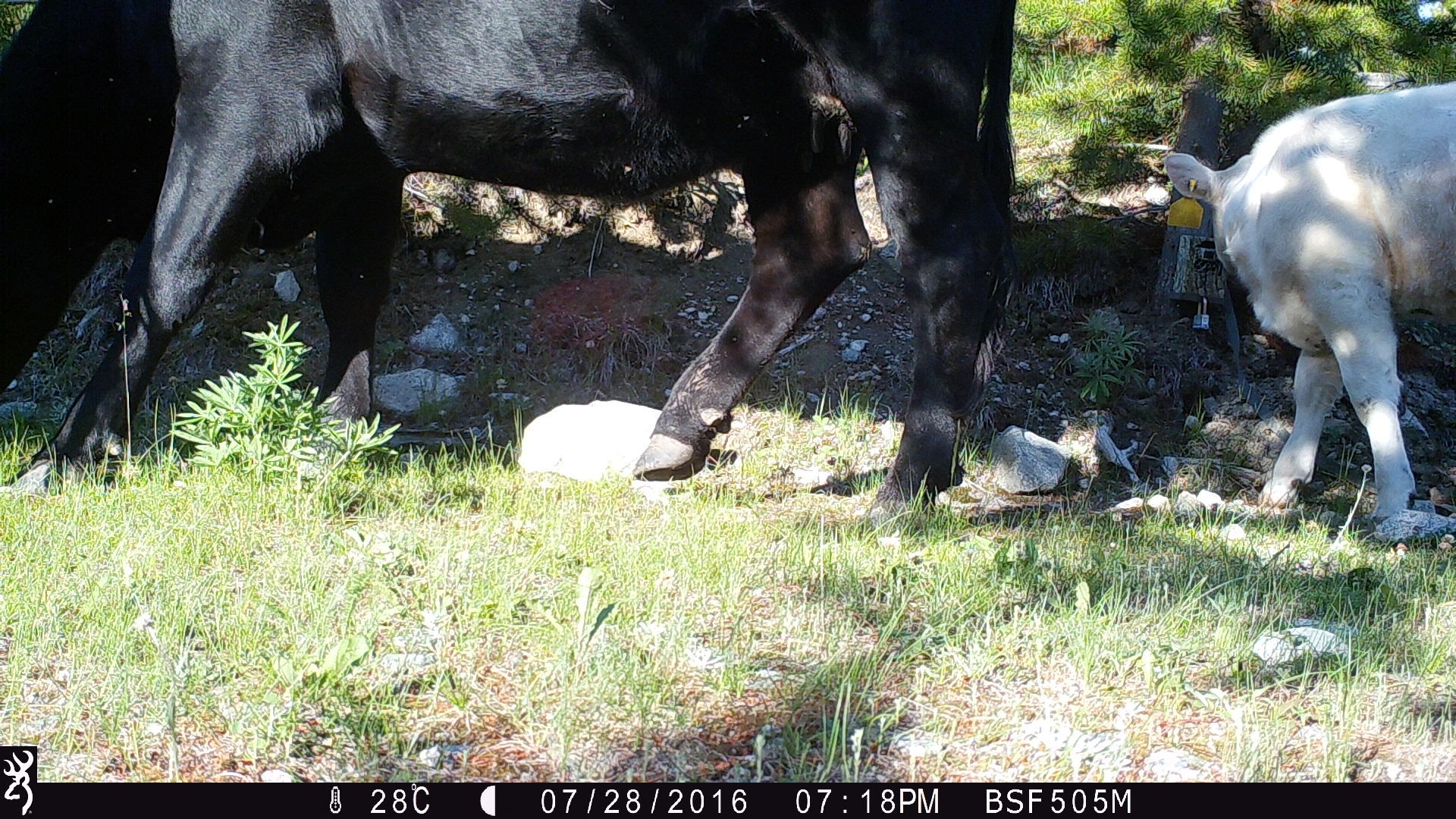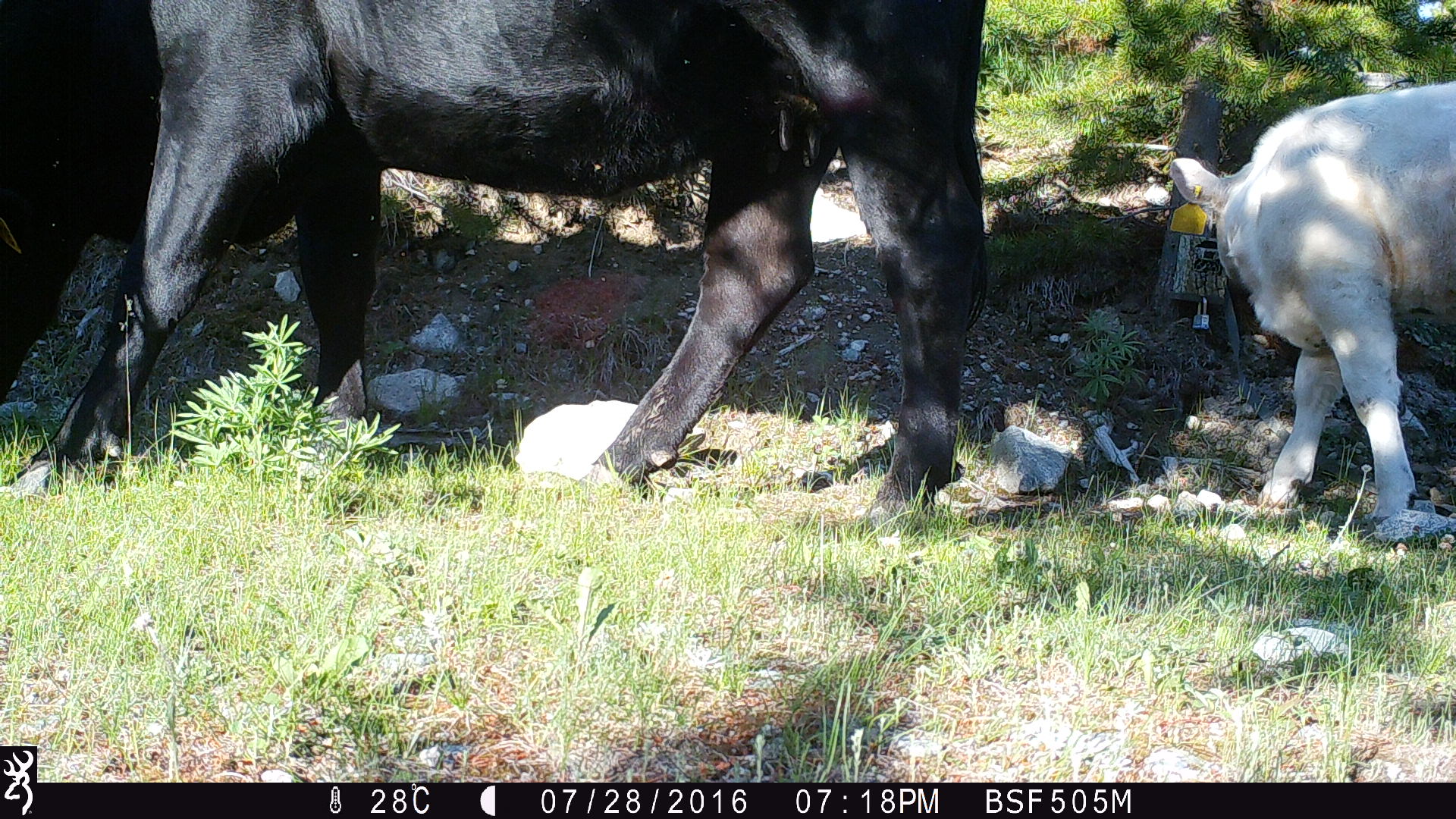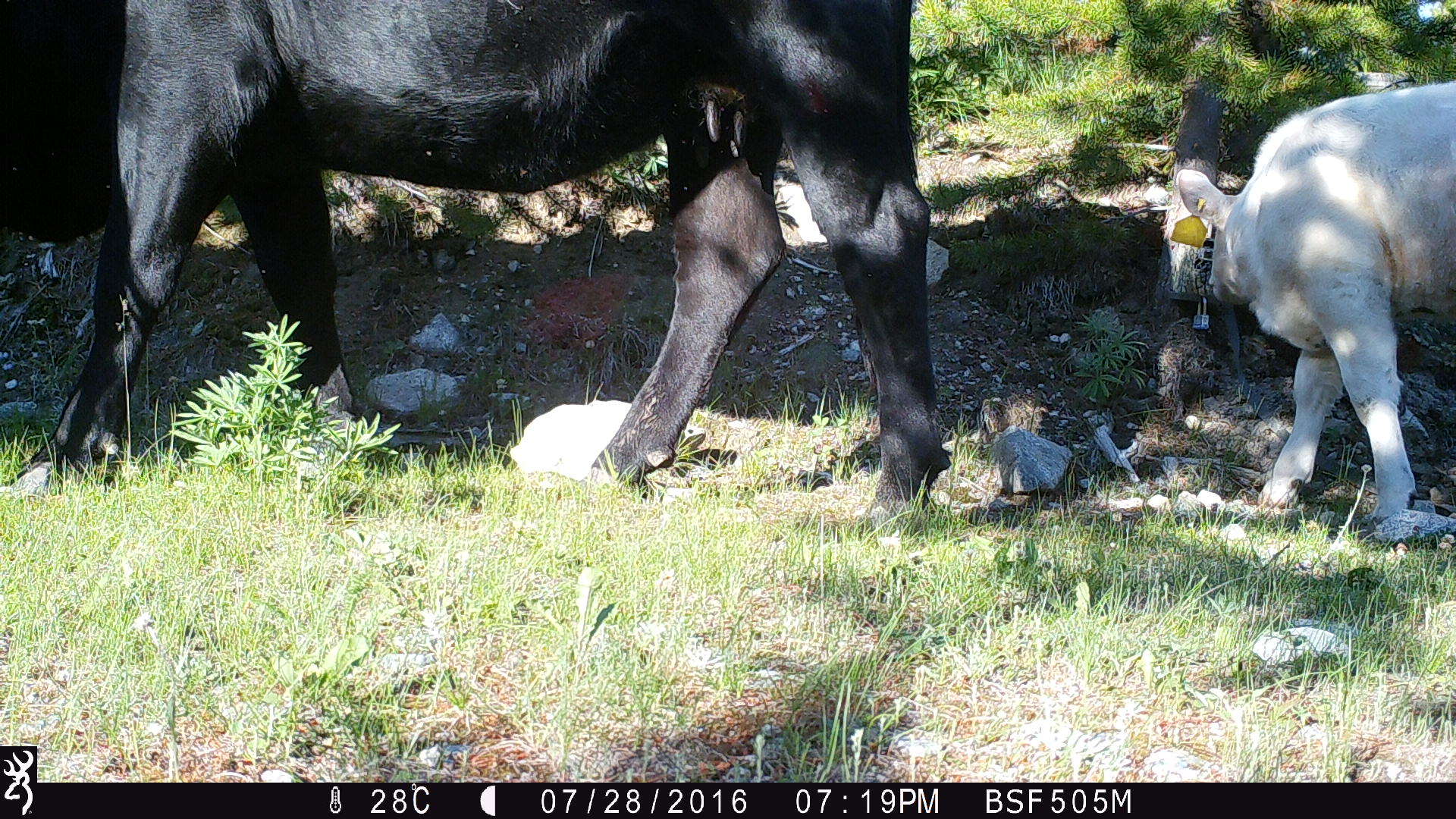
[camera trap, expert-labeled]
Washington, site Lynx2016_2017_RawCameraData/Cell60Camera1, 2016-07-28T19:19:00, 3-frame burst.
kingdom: Animalia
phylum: Chordata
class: Mammalia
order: Artiodactyla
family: Bovidae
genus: Bos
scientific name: Bos taurus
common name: domestic cattle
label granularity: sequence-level